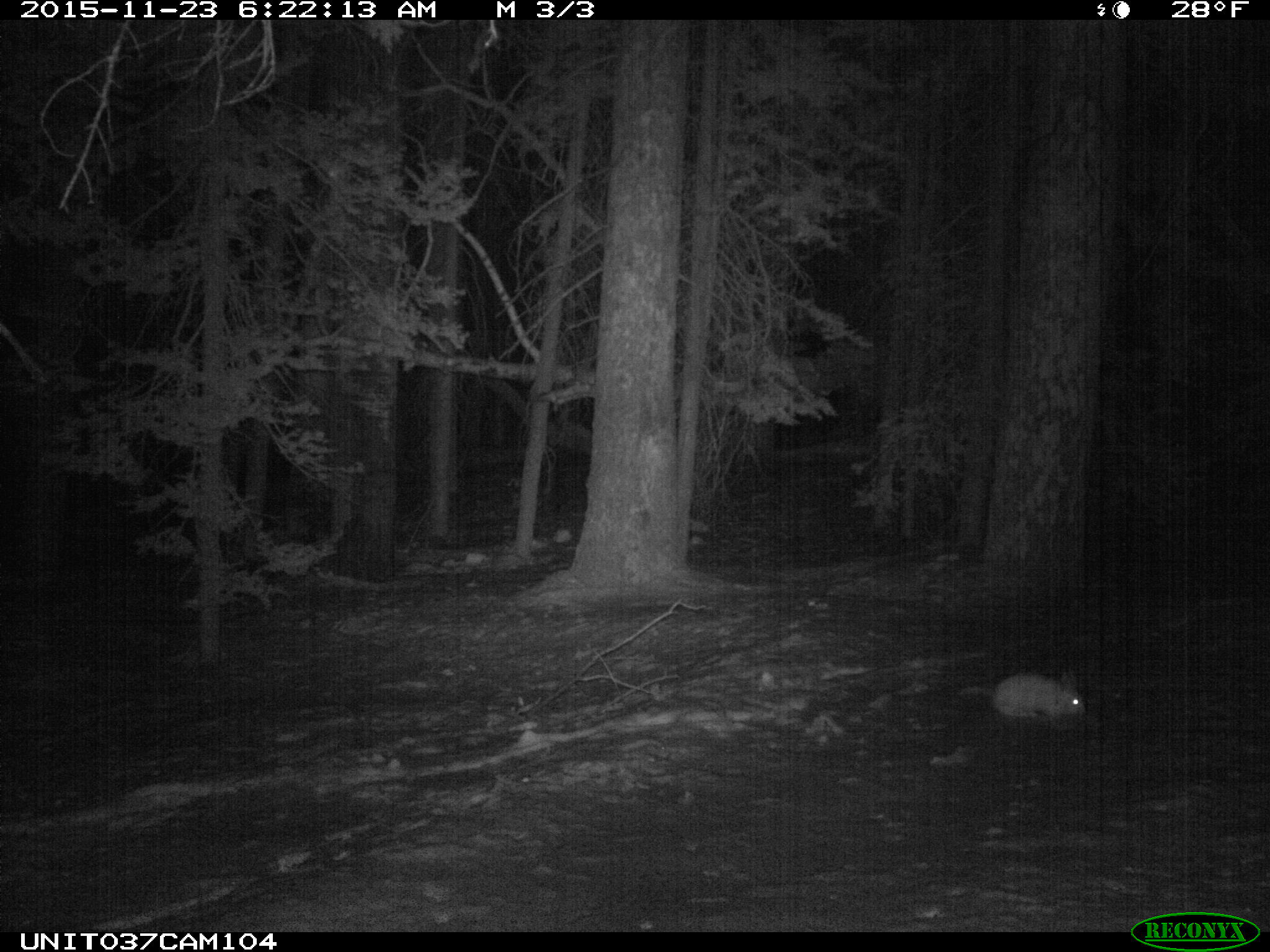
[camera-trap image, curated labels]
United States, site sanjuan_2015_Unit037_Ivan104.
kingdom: Animalia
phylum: Chordata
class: Mammalia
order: Lagomorpha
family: Leporidae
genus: Lepus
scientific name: Lepus americanus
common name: snowshoe hare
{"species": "Lepus americanus (snowshoe hare)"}